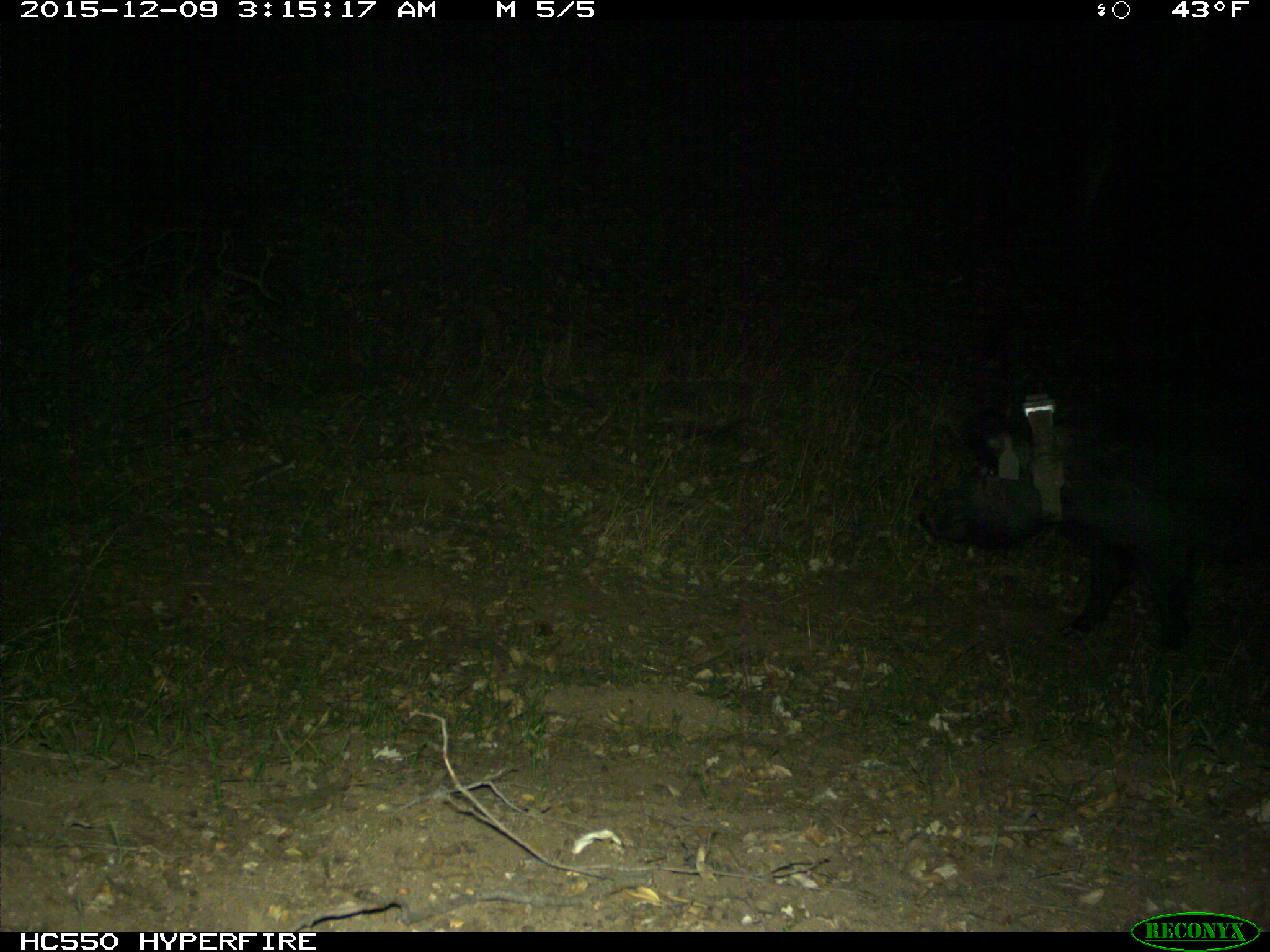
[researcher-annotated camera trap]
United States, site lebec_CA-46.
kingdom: Animalia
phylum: Chordata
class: Mammalia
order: Artiodactyla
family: Suidae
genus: Sus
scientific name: Sus scrofa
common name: wild boar